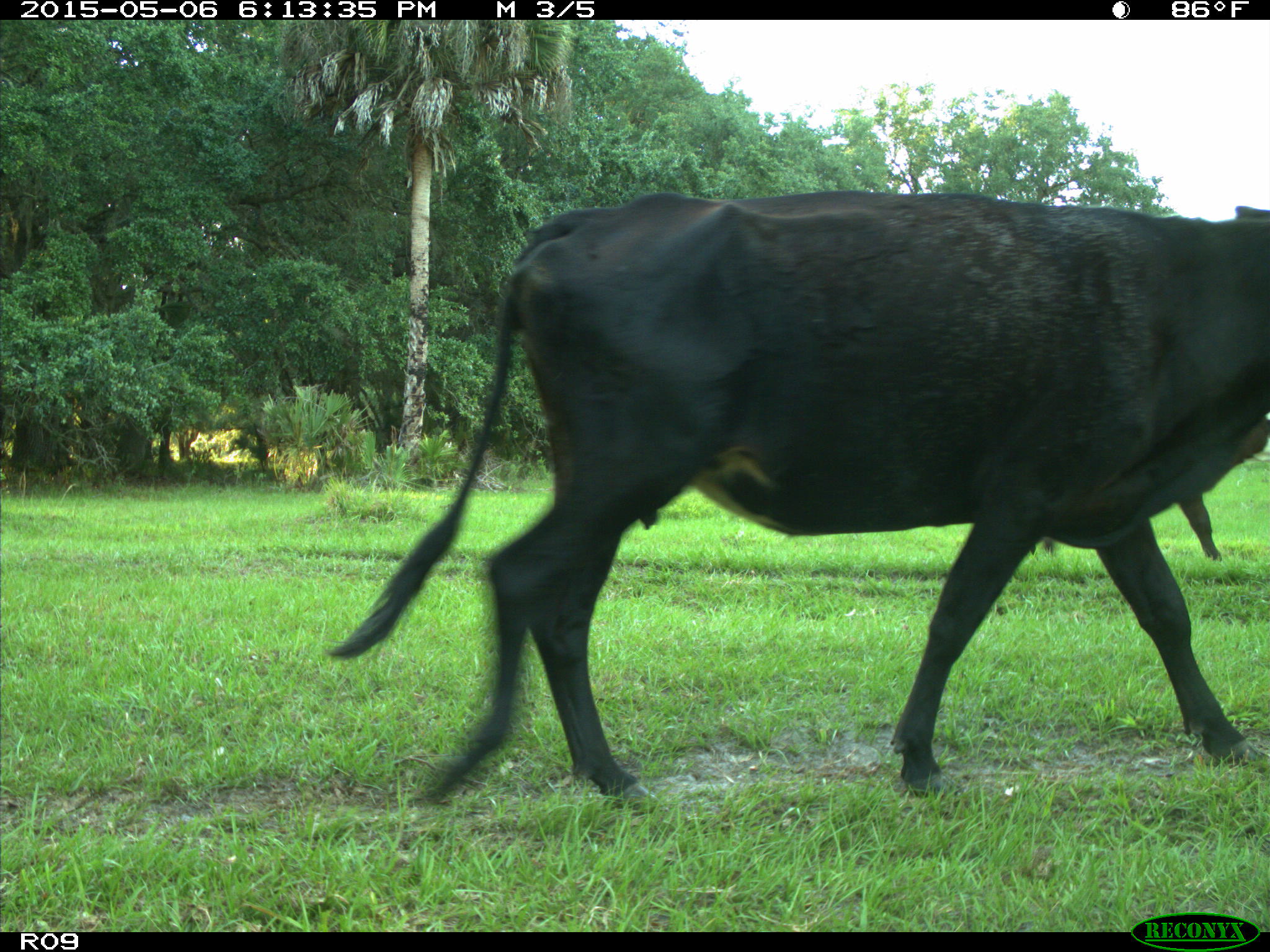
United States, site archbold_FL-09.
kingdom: Animalia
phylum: Chordata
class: Mammalia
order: Artiodactyla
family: Bovidae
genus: Bos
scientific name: Bos taurus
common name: domestic cow